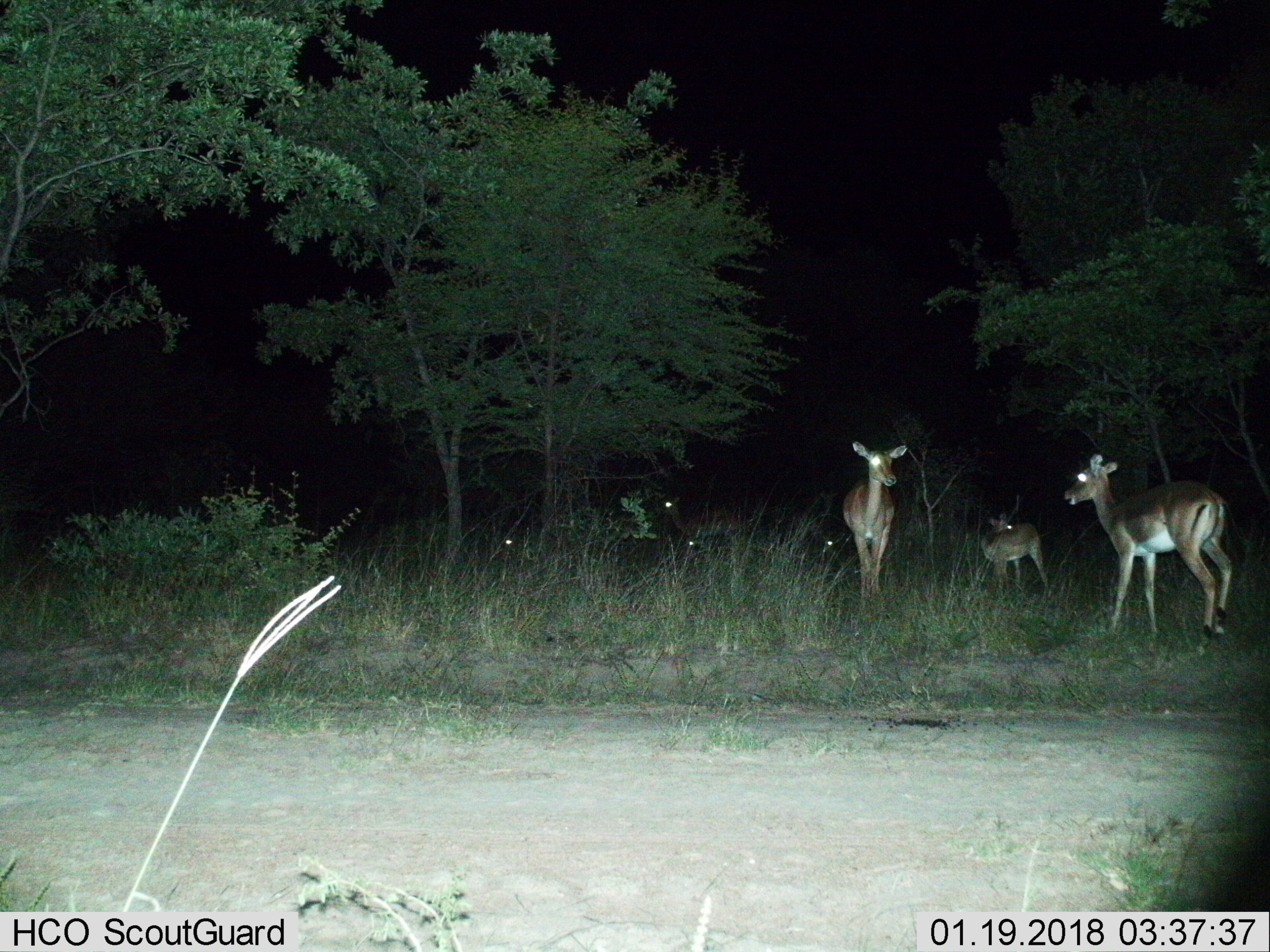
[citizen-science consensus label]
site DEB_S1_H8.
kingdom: Animalia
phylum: Chordata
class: Mammalia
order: Artiodactyla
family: Bovidae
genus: Aepyceros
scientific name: Aepyceros melampus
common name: impala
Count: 7.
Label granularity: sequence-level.